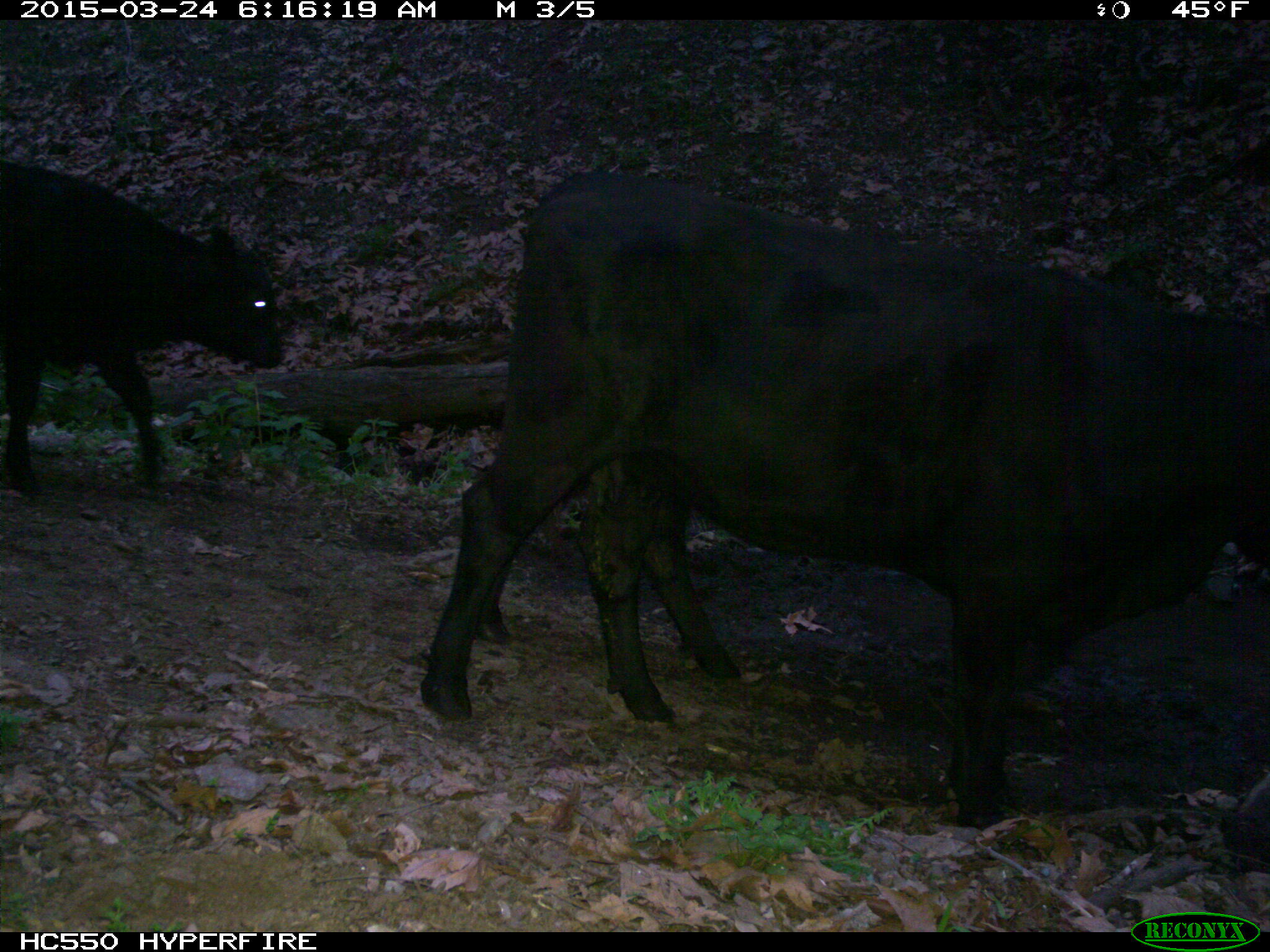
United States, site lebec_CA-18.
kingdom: Animalia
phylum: Chordata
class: Mammalia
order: Artiodactyla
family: Bovidae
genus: Bos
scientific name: Bos taurus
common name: domestic cow